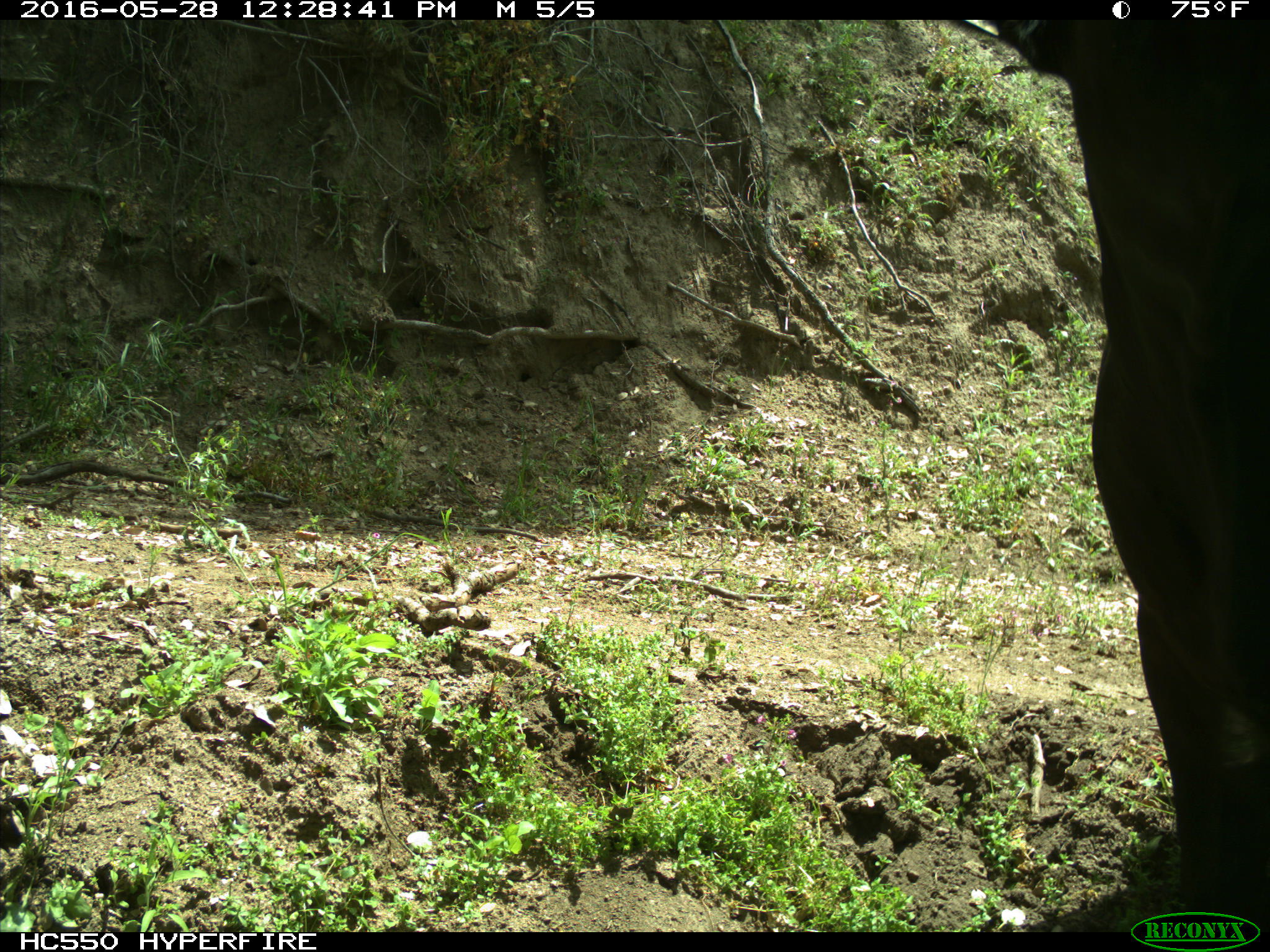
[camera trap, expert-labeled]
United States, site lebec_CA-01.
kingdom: Animalia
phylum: Chordata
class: Mammalia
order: Artiodactyla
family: Bovidae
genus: Bos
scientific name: Bos taurus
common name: domestic cow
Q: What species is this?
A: Bos taurus (domestic cow).